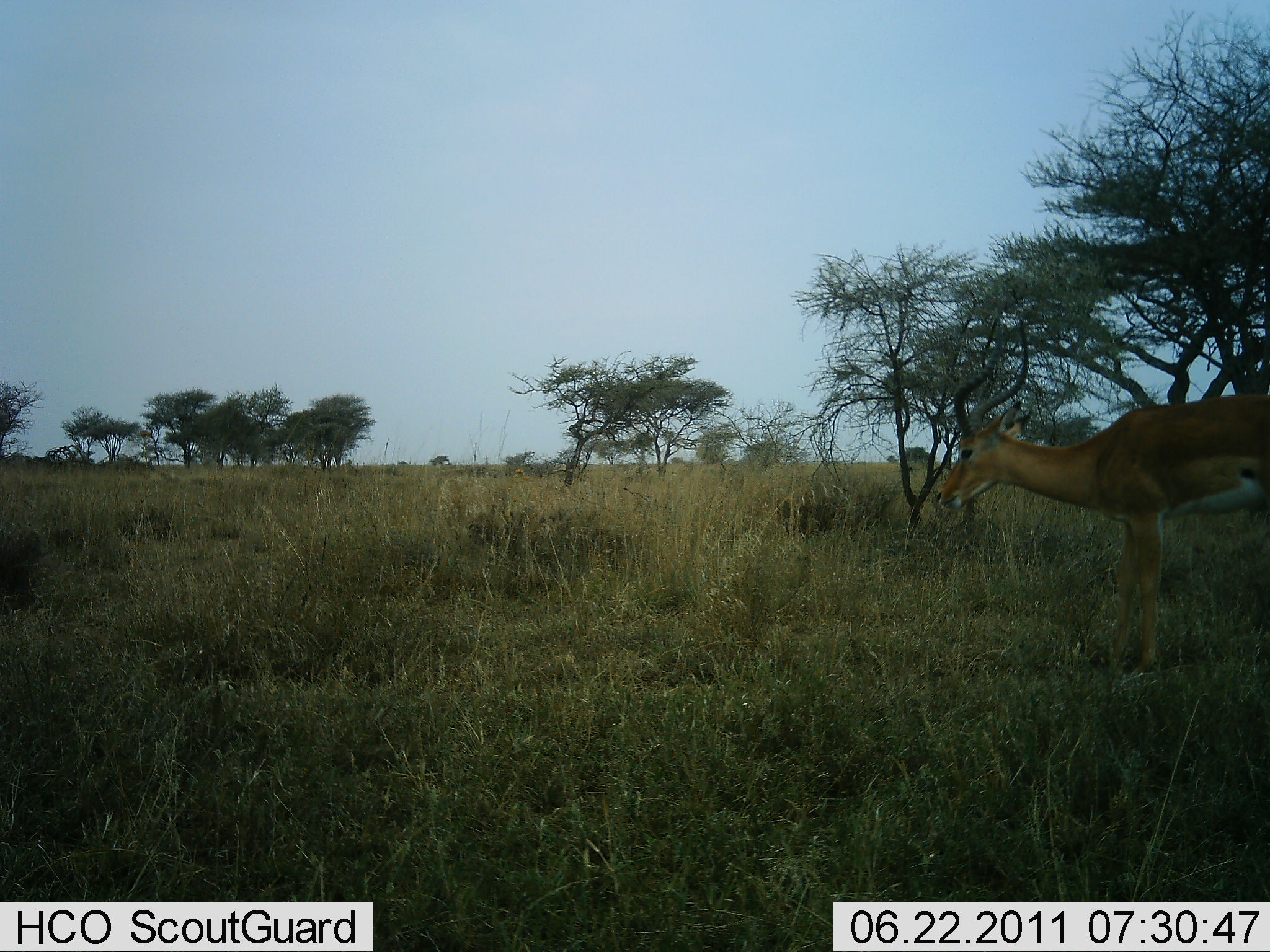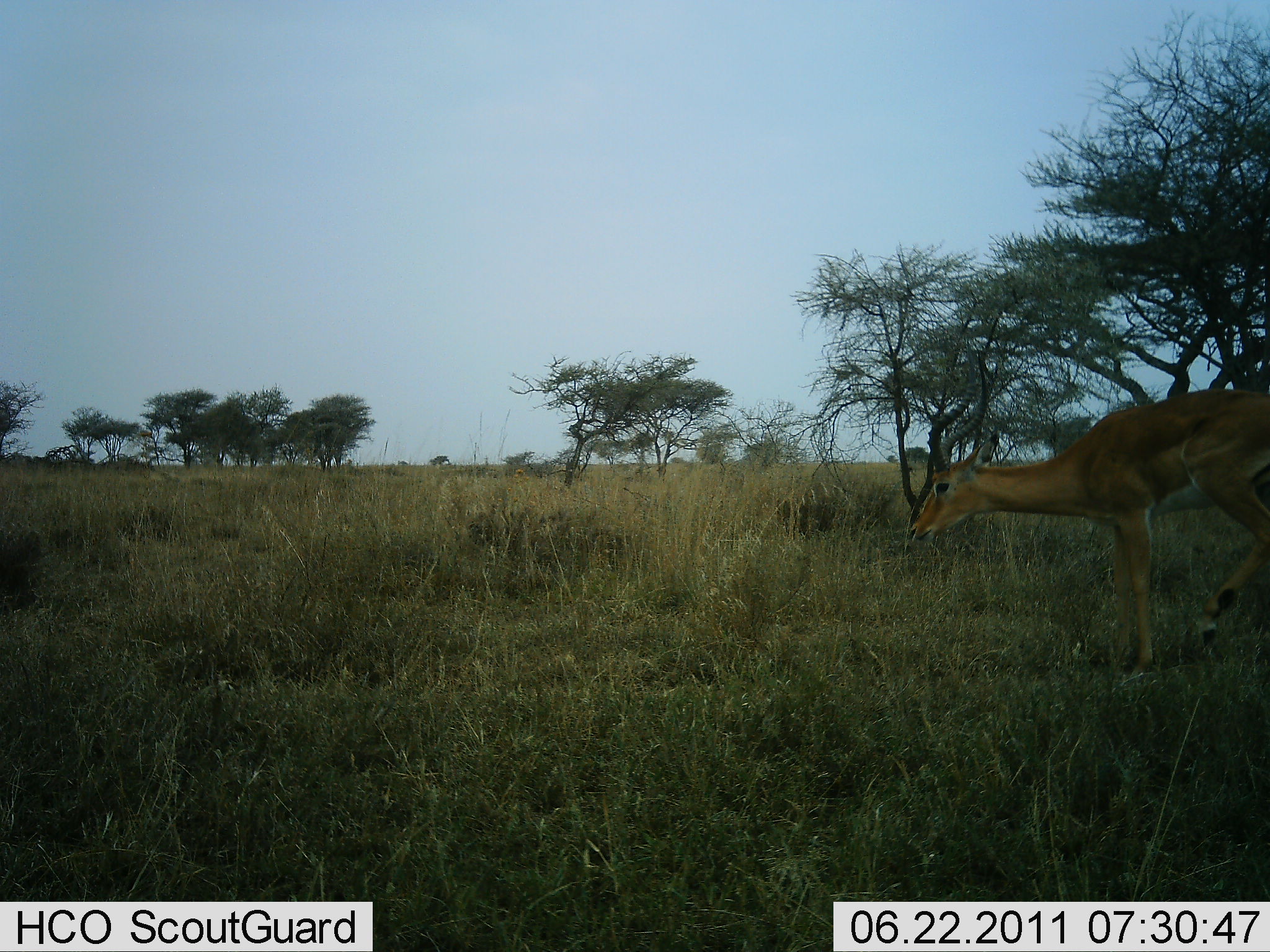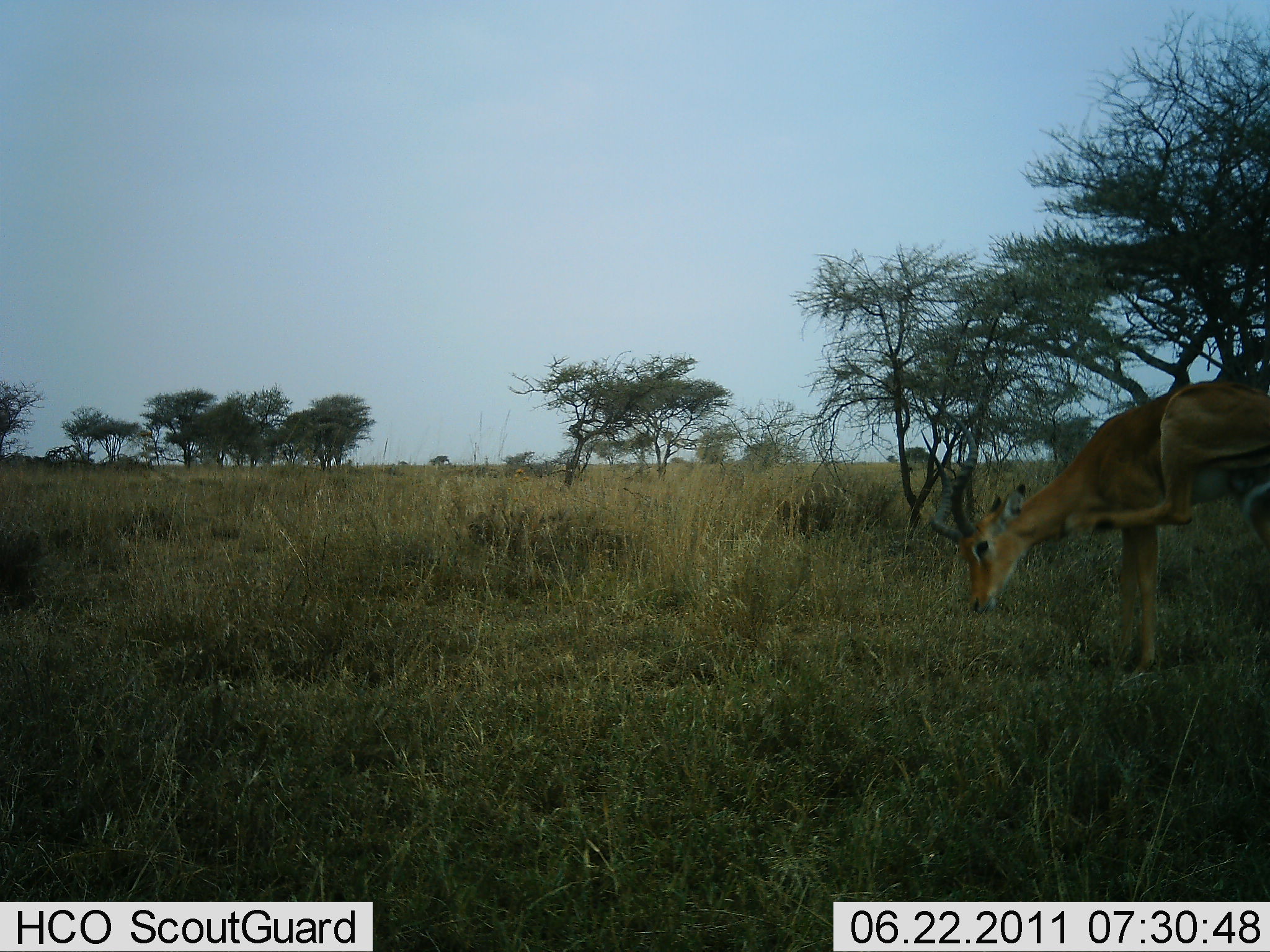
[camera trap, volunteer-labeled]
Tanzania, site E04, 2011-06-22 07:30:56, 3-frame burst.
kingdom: Animalia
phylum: Chordata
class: Mammalia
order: Artiodactyla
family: Bovidae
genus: Aepyceros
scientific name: Aepyceros melampus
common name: impala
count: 1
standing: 75%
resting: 0%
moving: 25%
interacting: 0%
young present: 0%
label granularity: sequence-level